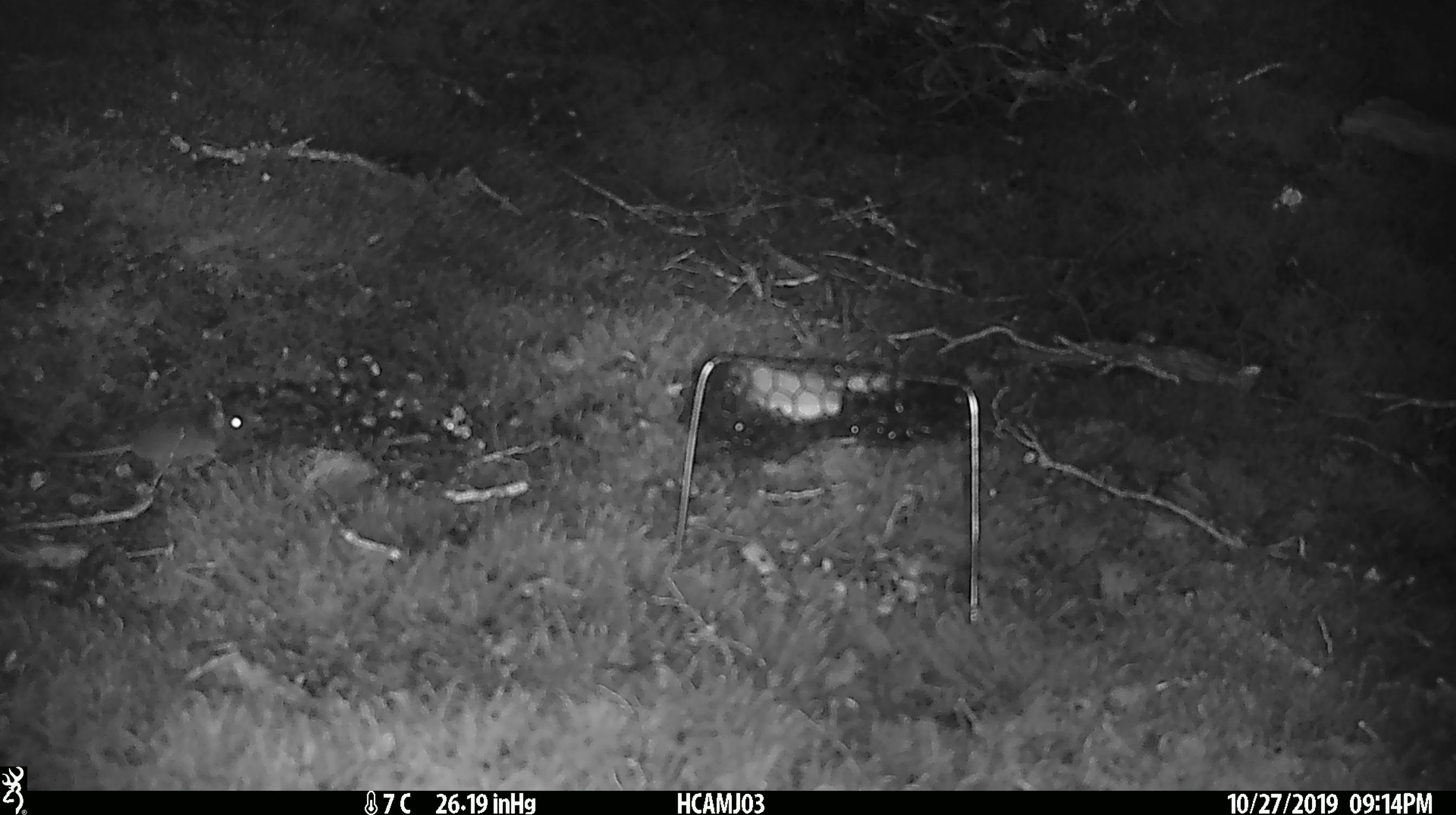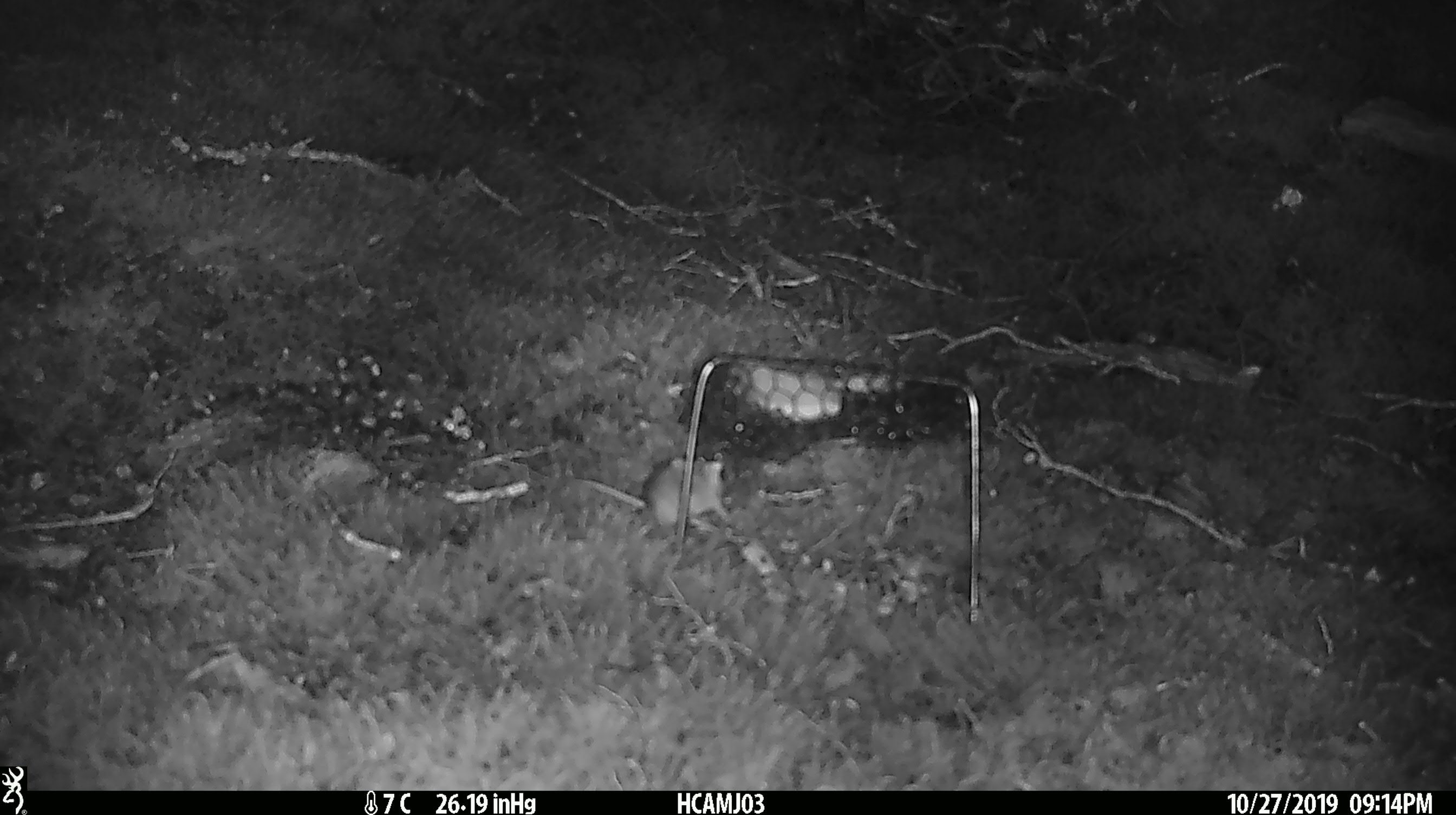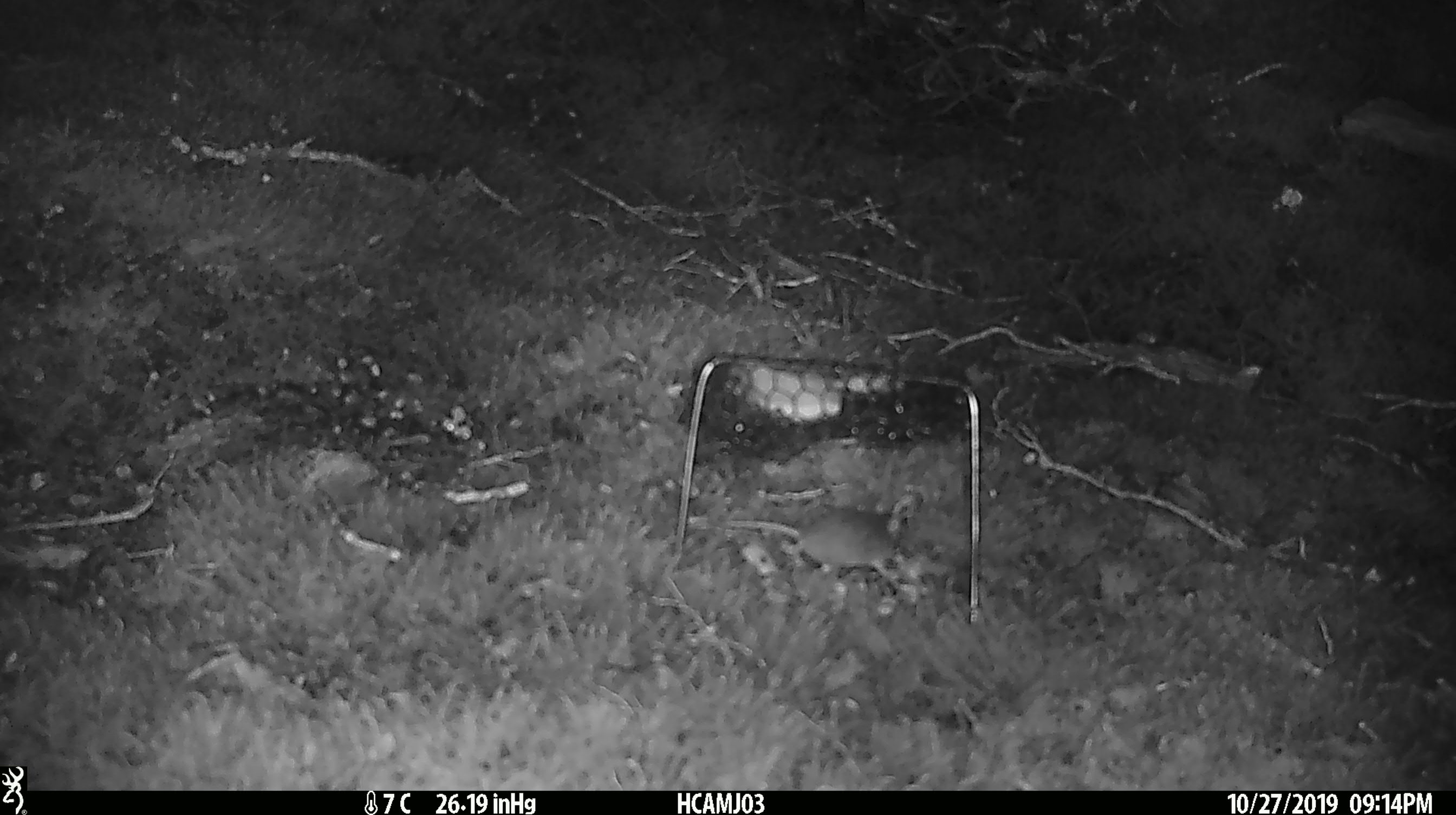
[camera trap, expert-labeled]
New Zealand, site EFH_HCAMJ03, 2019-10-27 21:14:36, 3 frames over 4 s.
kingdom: Animalia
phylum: Chordata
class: Mammalia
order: Rodentia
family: Muridae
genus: Mus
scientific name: Mus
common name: mouse